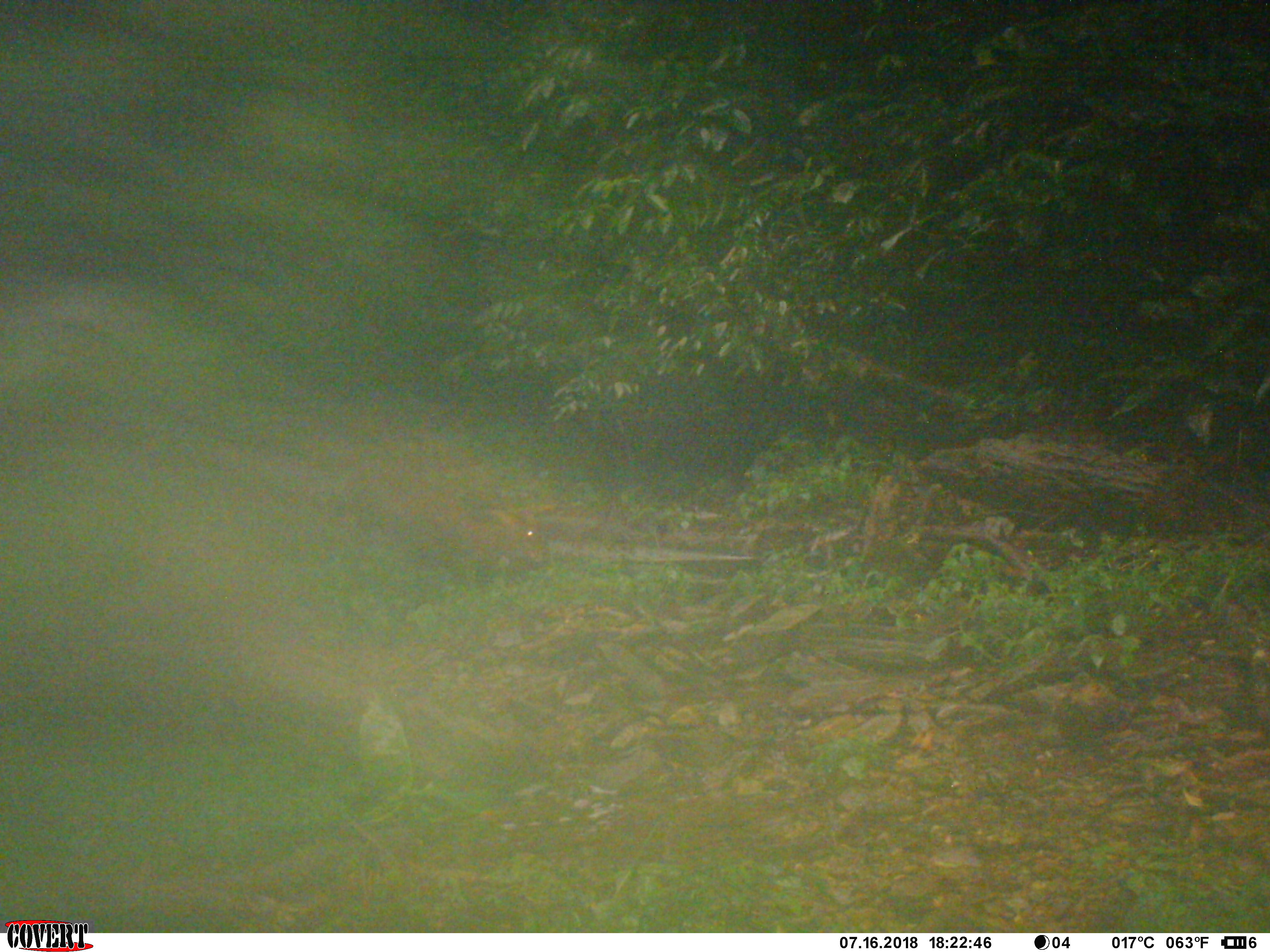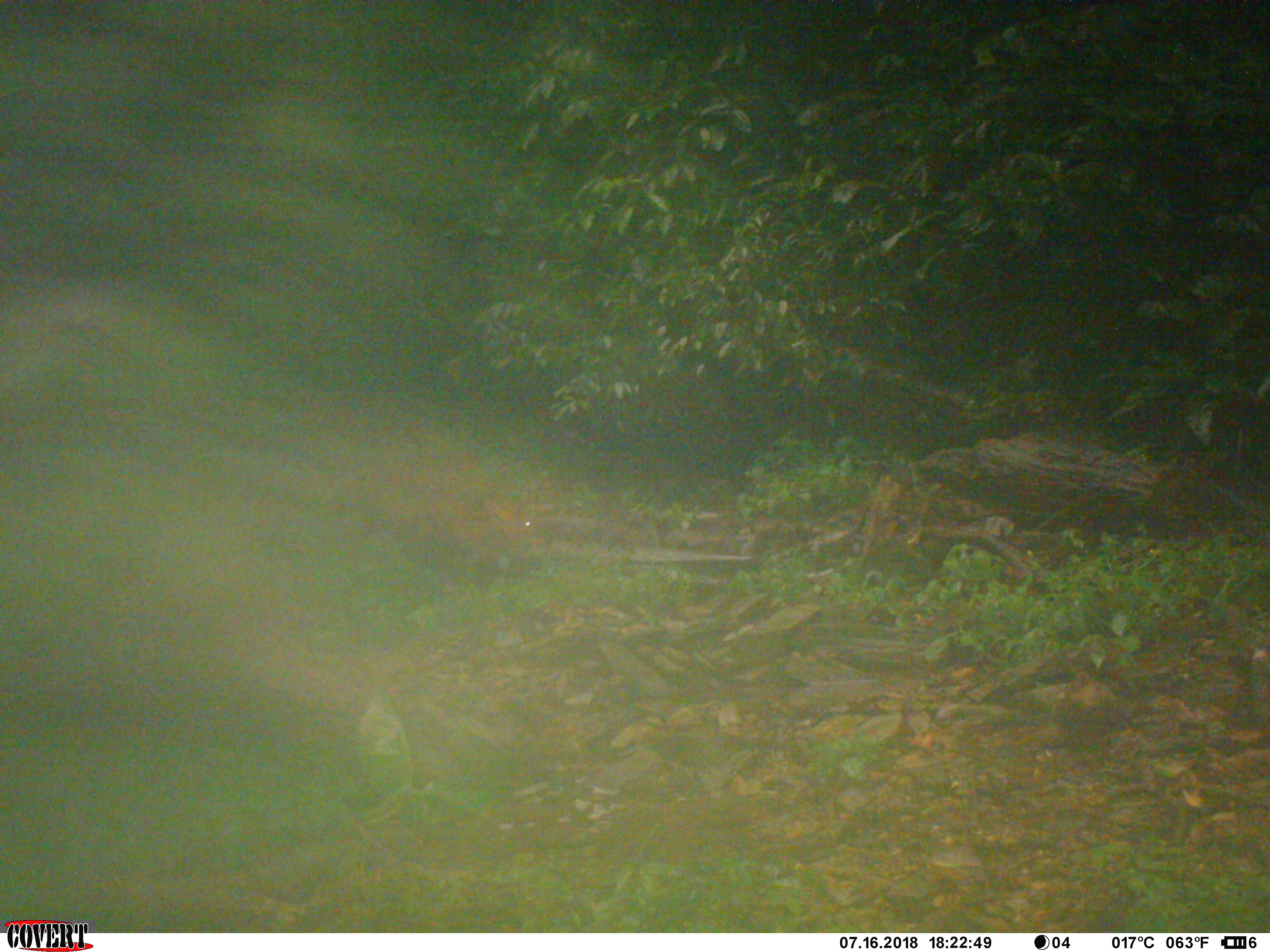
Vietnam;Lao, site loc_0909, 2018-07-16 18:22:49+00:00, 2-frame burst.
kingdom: Animalia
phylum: Chordata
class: Mammalia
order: Artiodactyla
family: Cervidae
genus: Muntiacus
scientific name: Muntiacus rooseveltorum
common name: roosevelt's muntjac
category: roosevelts muntjac group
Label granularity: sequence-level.